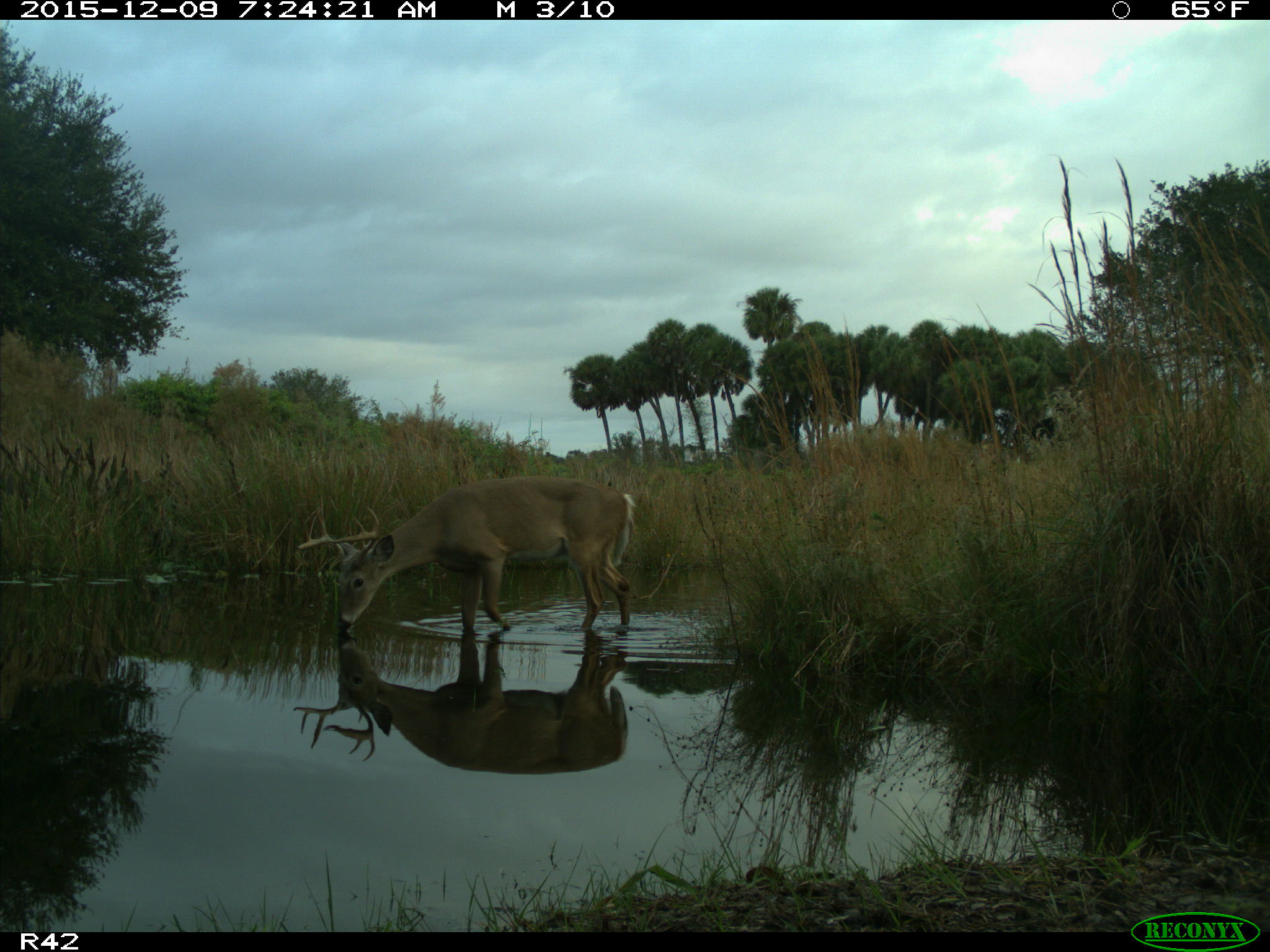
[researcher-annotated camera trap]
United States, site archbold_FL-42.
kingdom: Animalia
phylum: Chordata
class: Mammalia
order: Artiodactyla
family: Cervidae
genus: Odocoileus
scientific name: Odocoileus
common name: deer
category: unidentified deer